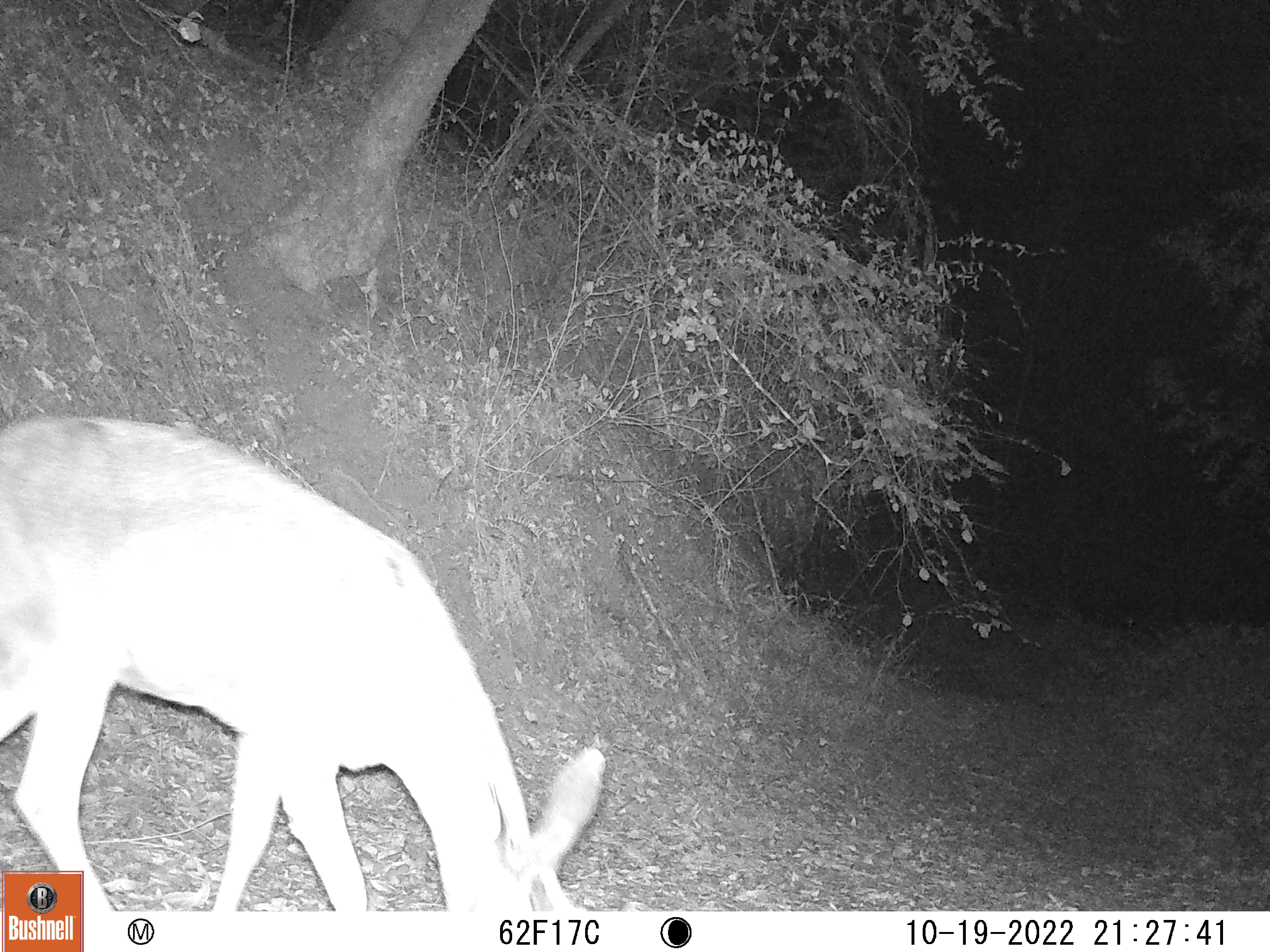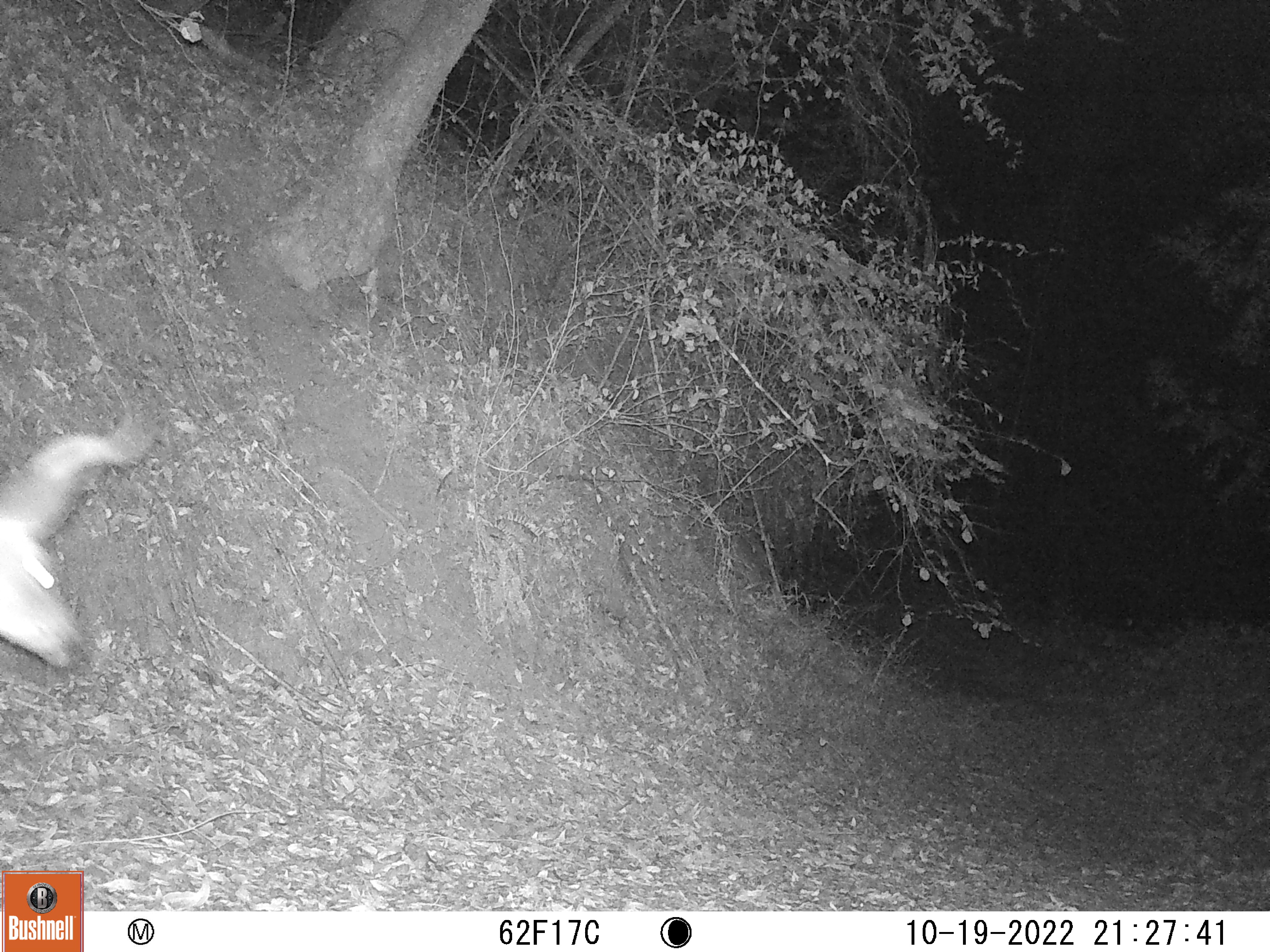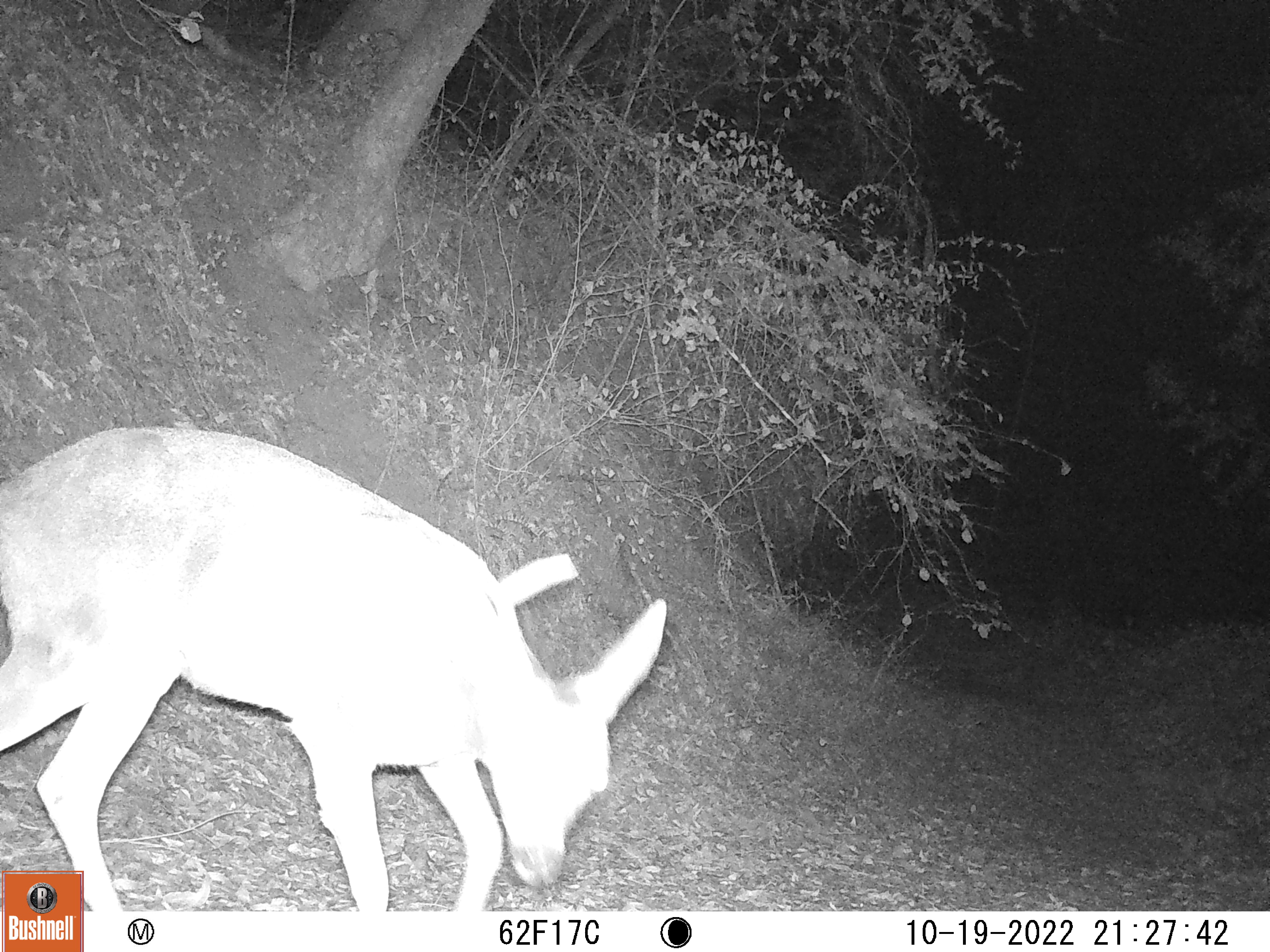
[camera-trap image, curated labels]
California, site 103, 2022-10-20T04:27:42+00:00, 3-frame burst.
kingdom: Animalia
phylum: Chordata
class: Mammalia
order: Artiodactyla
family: Cervidae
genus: Odocoileus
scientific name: Odocoileus hemionus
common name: mule deer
Mule deer (Odocoileus hemionus).